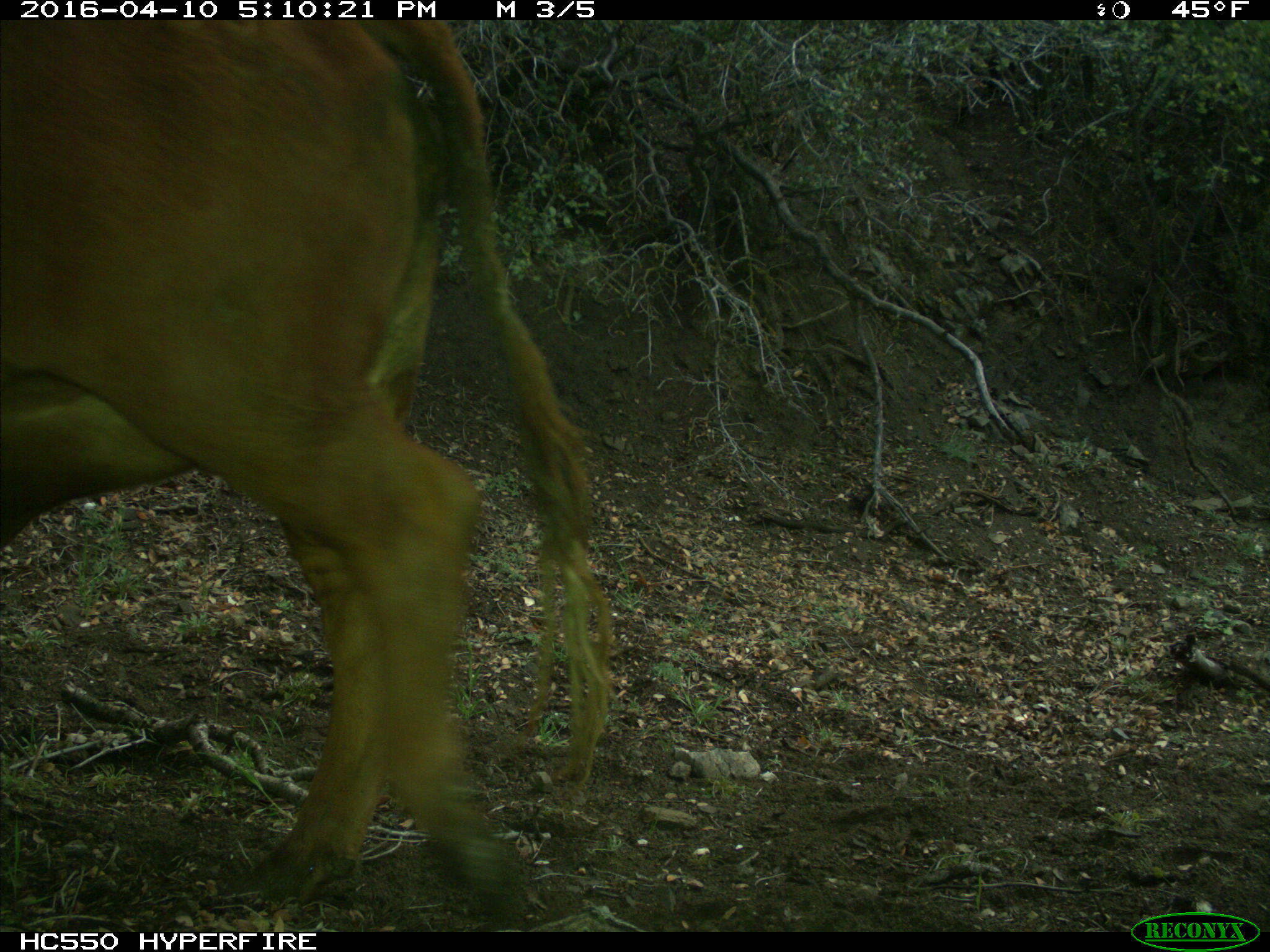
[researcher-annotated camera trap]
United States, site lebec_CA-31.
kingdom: Animalia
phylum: Chordata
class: Mammalia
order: Artiodactyla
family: Bovidae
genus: Bos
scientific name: Bos taurus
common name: domestic cow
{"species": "Bos taurus (domestic cow)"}